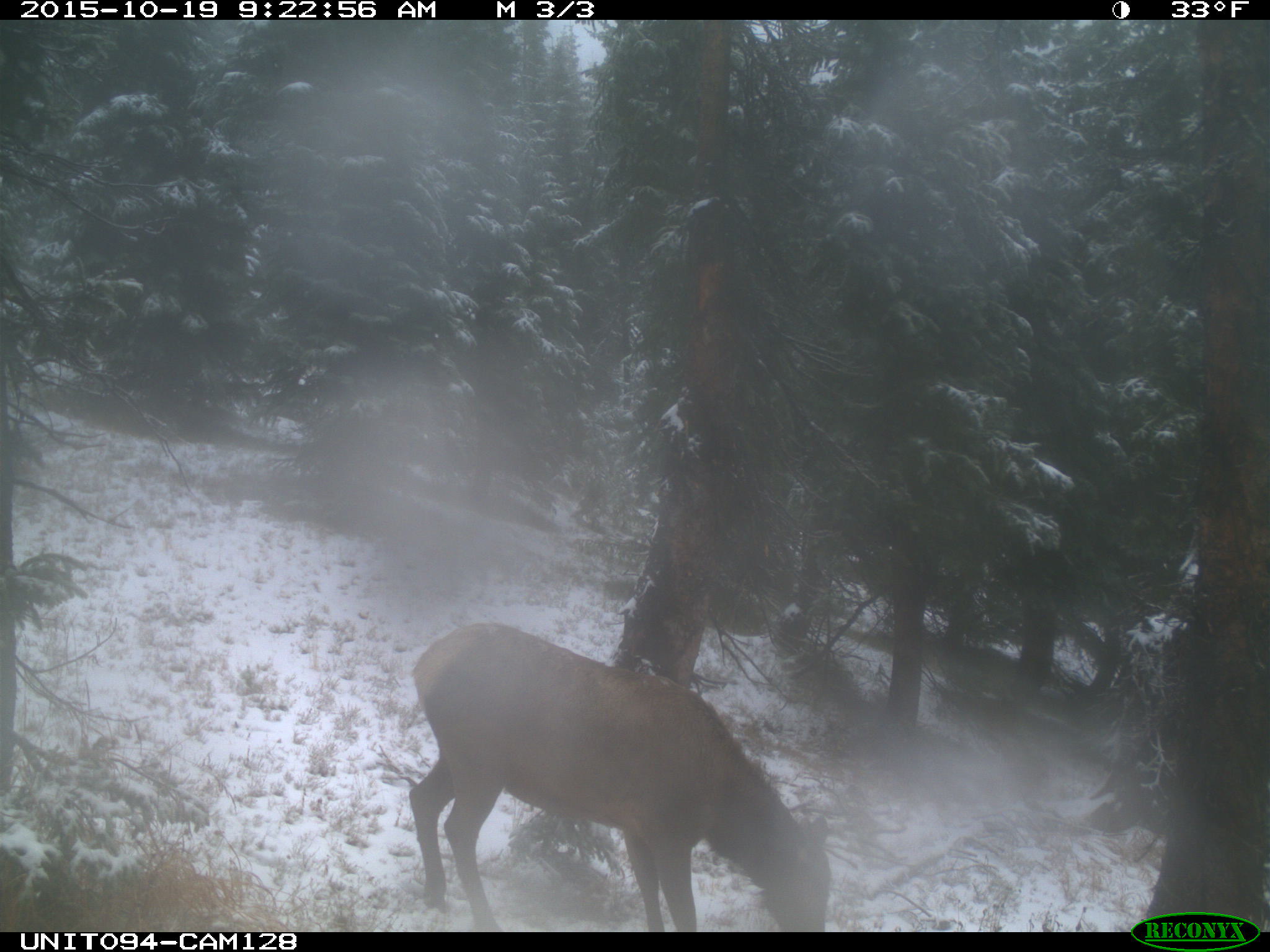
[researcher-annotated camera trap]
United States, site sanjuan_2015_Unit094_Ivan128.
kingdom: Animalia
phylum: Chordata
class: Mammalia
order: Artiodactyla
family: Cervidae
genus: Cervus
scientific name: Cervus elaphus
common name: red deer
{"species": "Cervus elaphus (red deer)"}